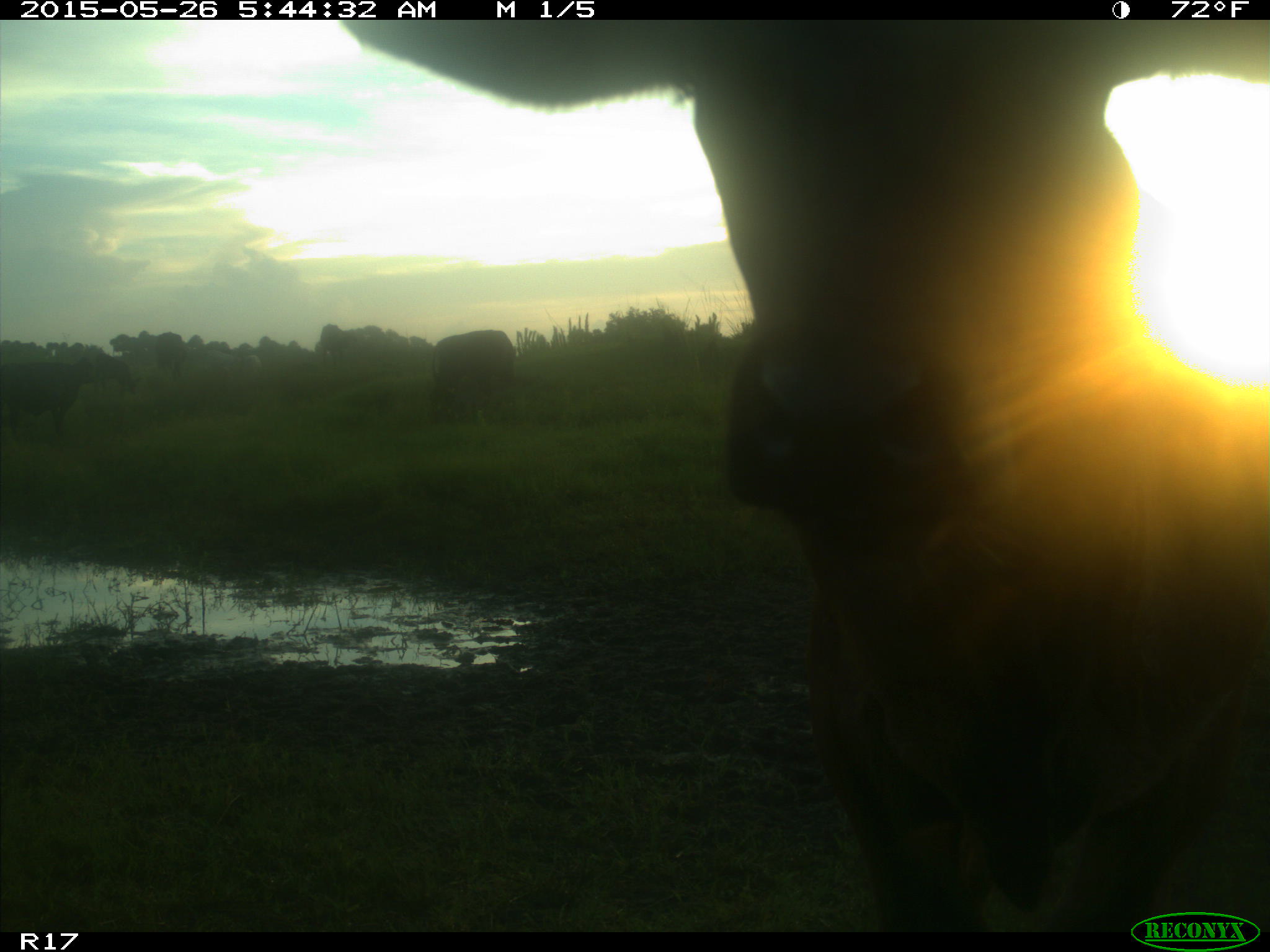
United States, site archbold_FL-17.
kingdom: Animalia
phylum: Chordata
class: Mammalia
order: Artiodactyla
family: Bovidae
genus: Bos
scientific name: Bos taurus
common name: domestic cow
Bos taurus (domestic cow).